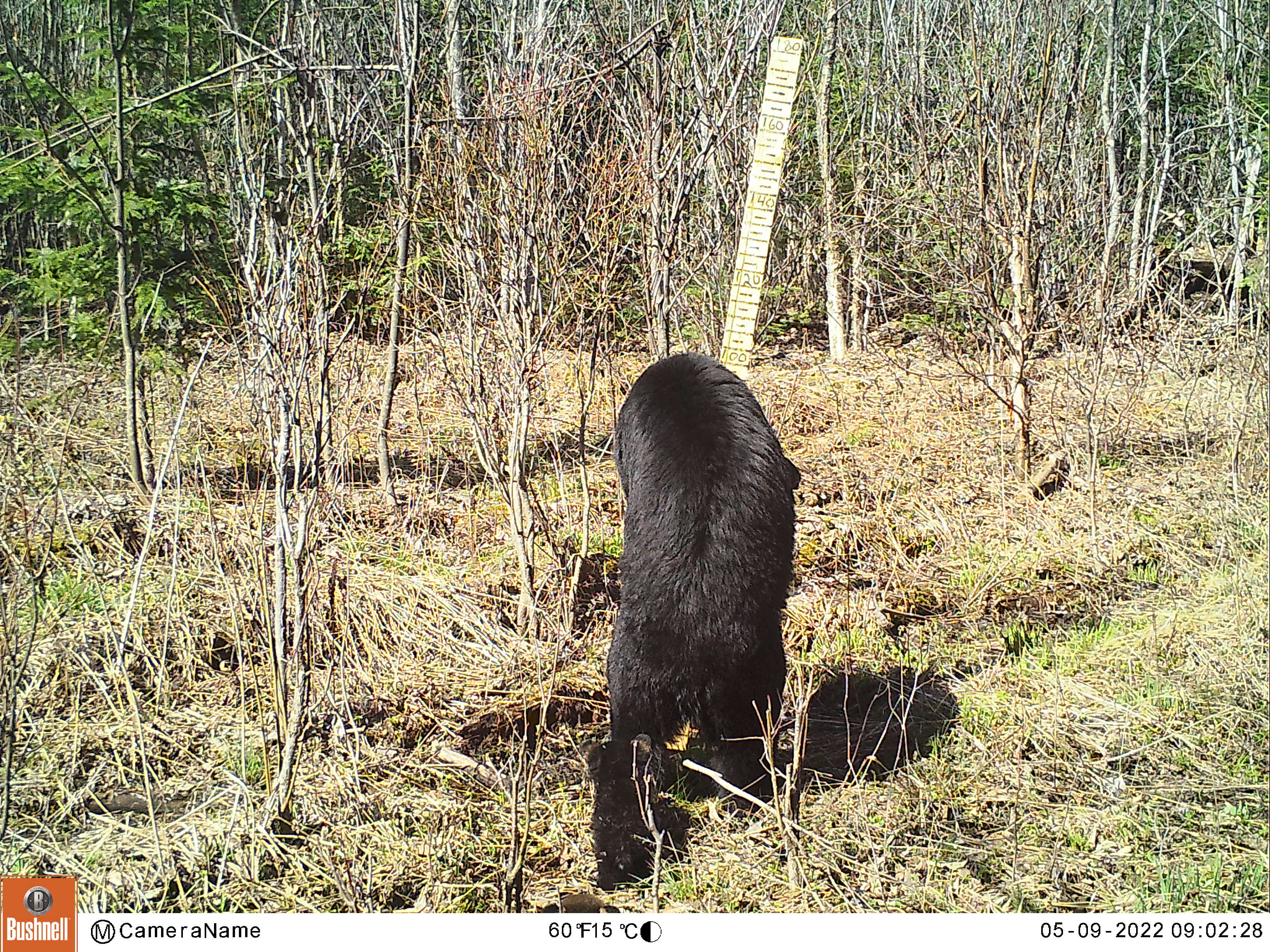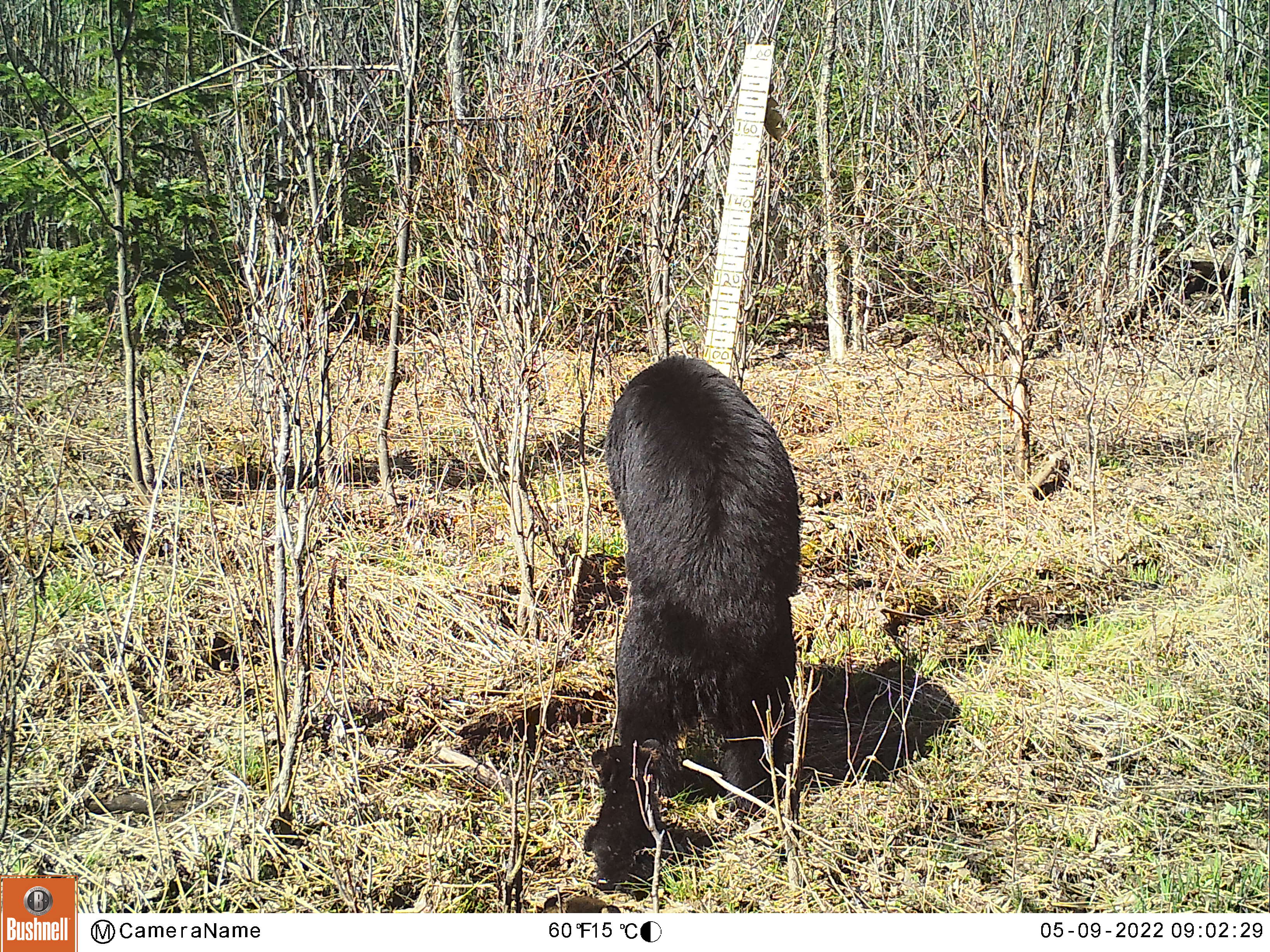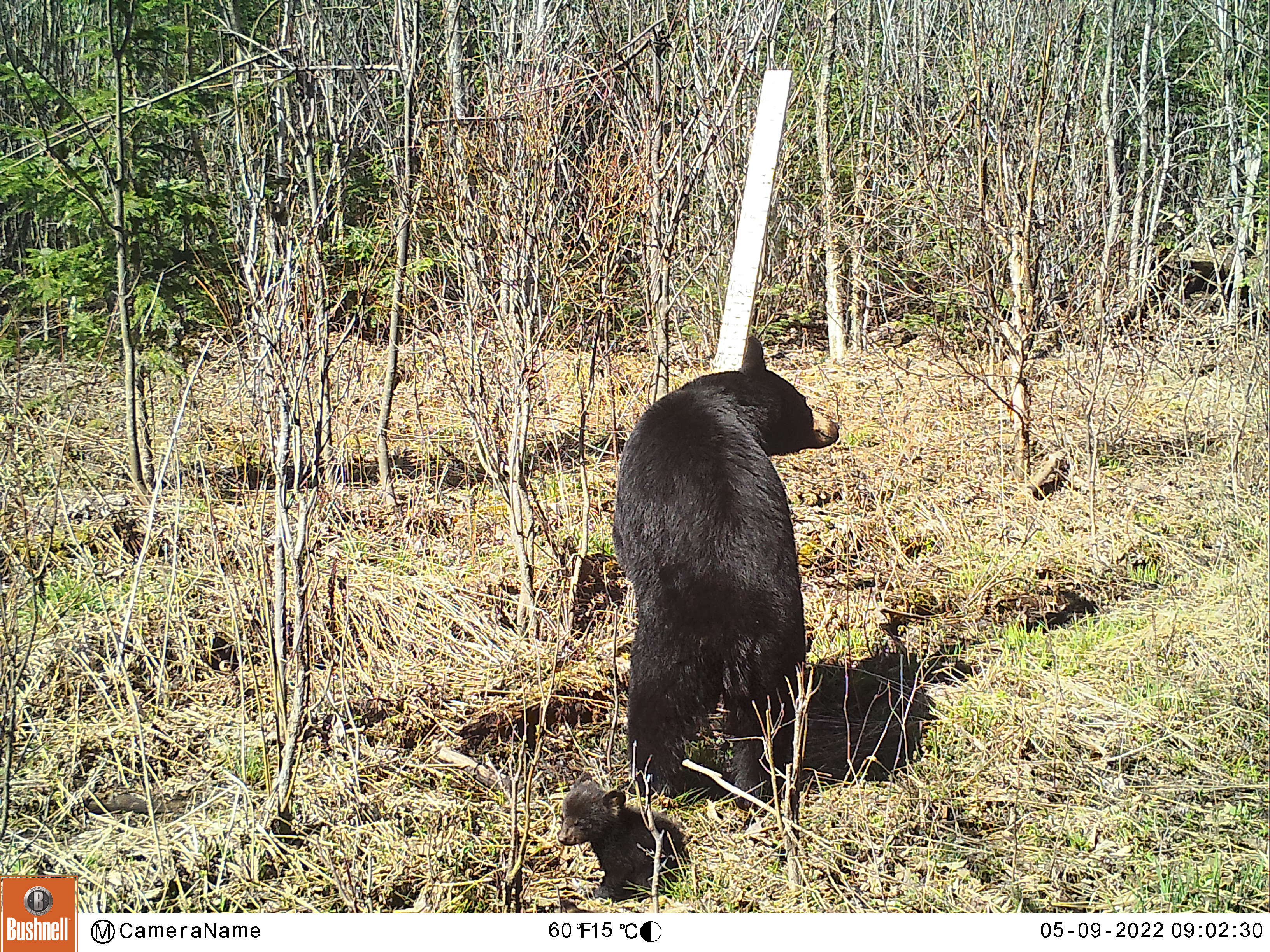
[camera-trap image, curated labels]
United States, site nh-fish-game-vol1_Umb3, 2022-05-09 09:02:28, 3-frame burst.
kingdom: Animalia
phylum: Chordata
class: Mammalia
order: Carnivora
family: Ursidae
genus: Ursus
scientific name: Ursus americanus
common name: black bear